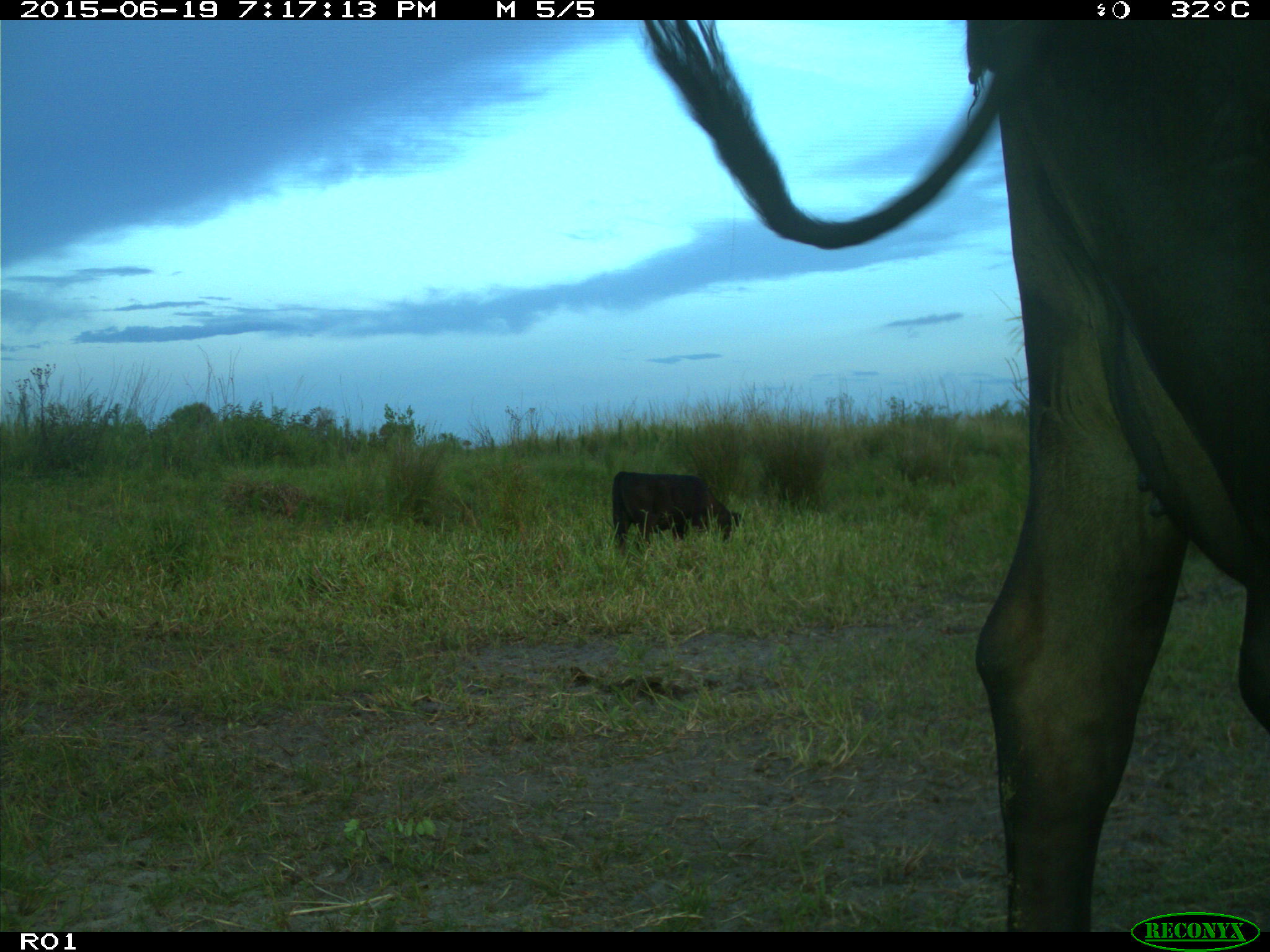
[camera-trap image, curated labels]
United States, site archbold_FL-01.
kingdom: Animalia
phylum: Chordata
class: Mammalia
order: Artiodactyla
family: Bovidae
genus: Bos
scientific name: Bos taurus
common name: domestic cow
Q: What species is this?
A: Bos taurus (domestic cow).